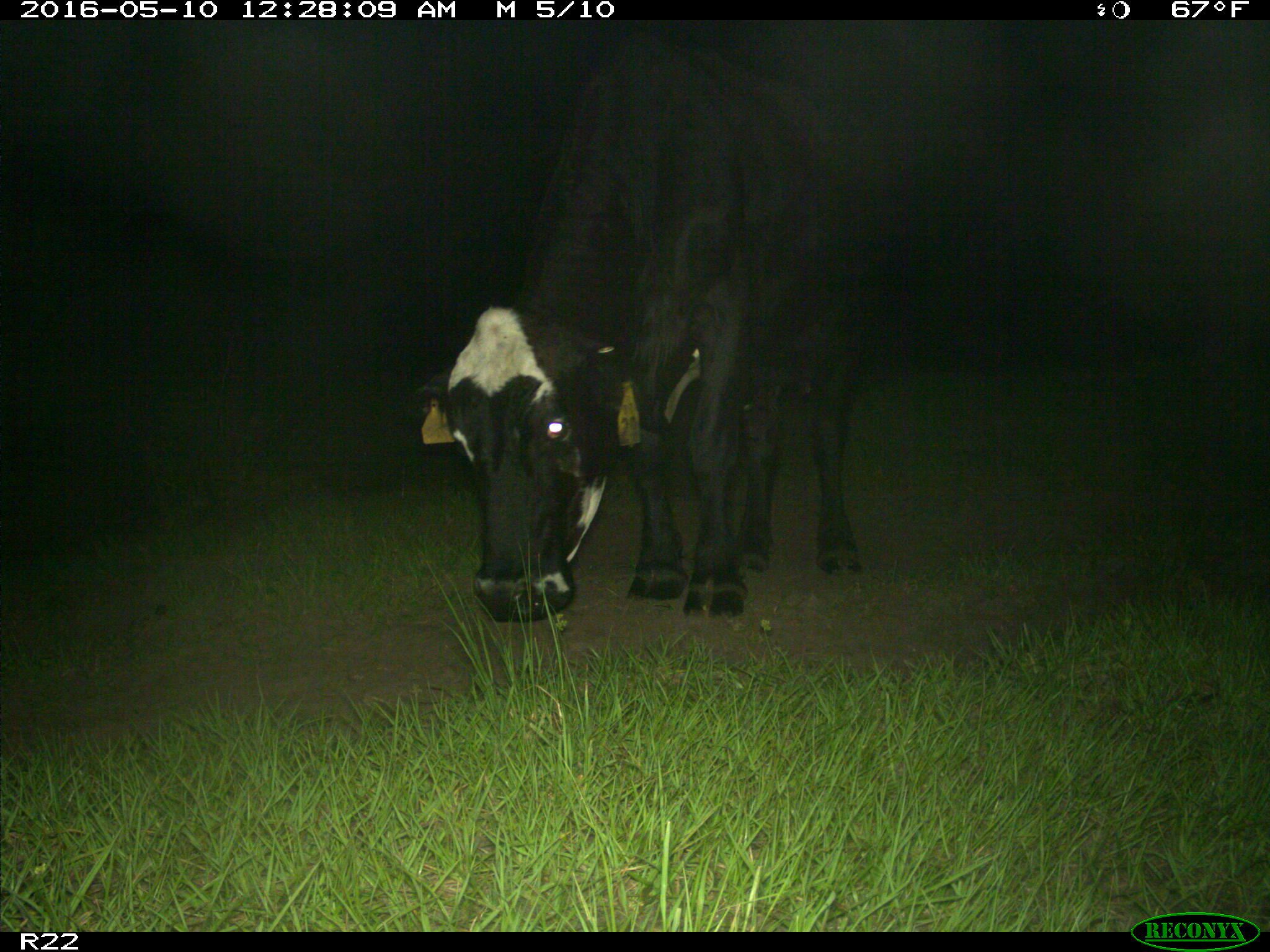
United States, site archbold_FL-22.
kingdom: Animalia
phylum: Chordata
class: Mammalia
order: Artiodactyla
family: Bovidae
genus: Bos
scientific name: Bos taurus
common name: domestic cow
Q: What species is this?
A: Bos taurus (domestic cow).